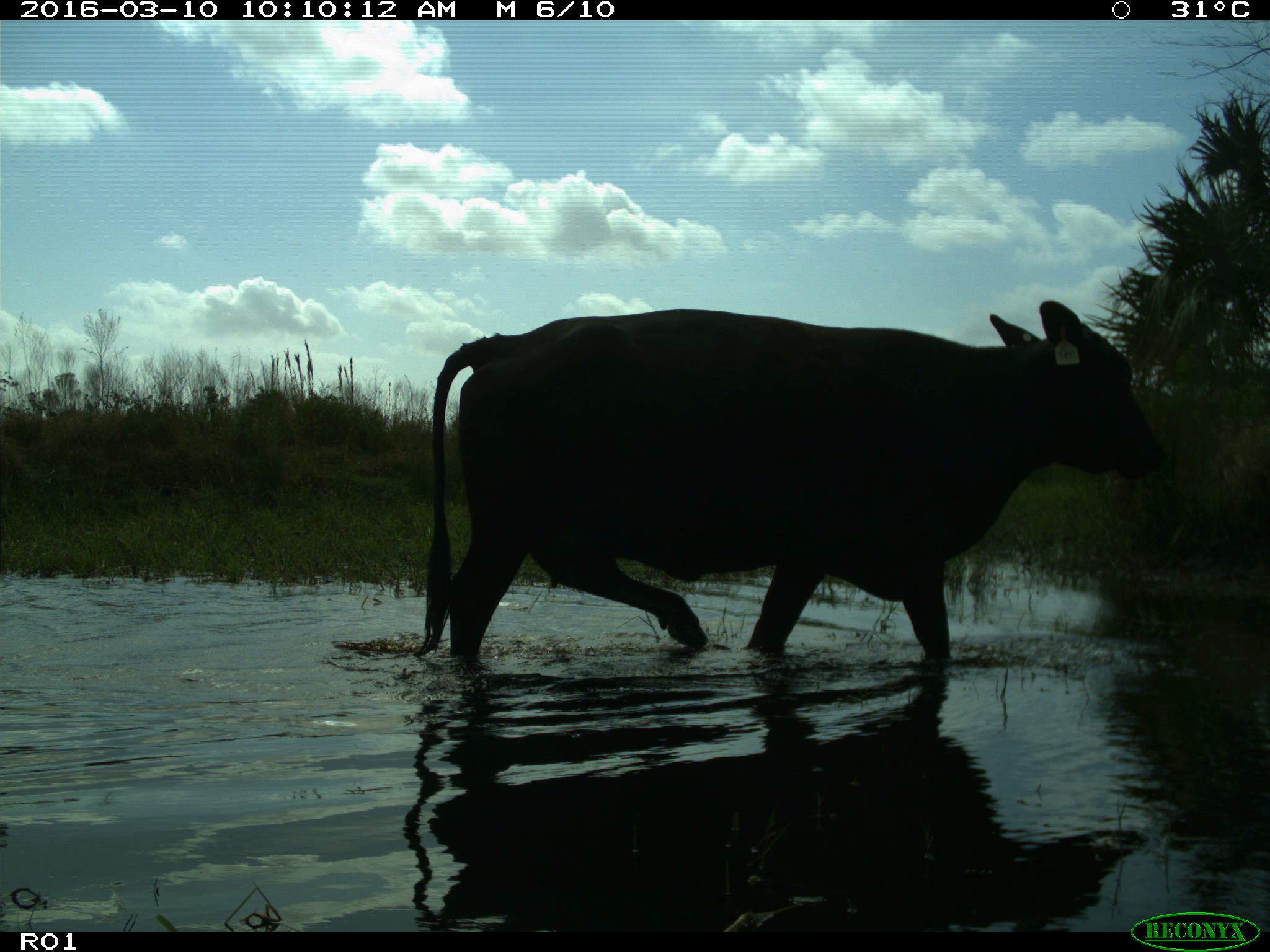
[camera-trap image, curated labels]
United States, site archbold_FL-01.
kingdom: Animalia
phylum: Chordata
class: Mammalia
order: Artiodactyla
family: Bovidae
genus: Bos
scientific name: Bos taurus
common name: domestic cow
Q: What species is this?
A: Bos taurus (domestic cow).